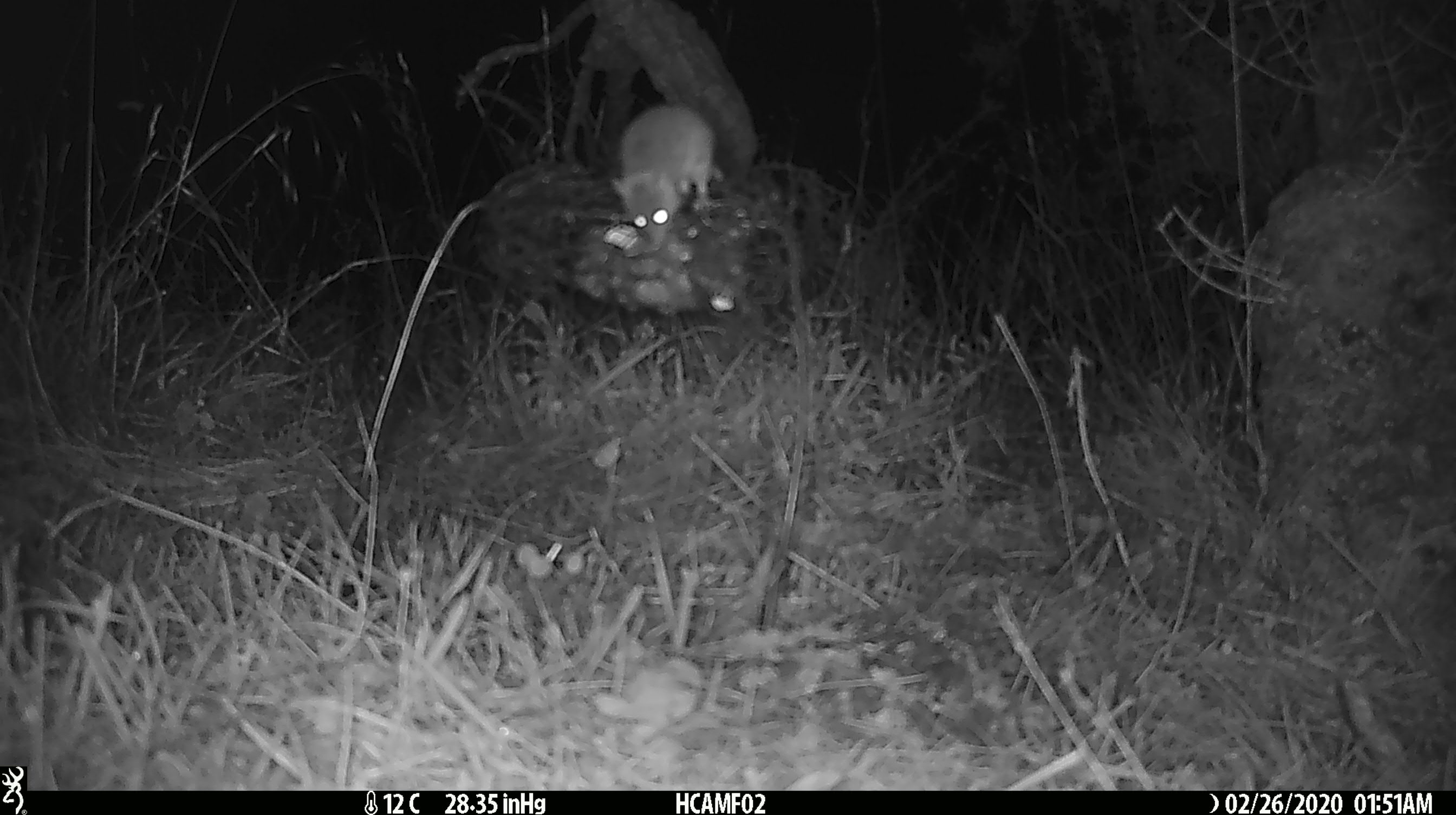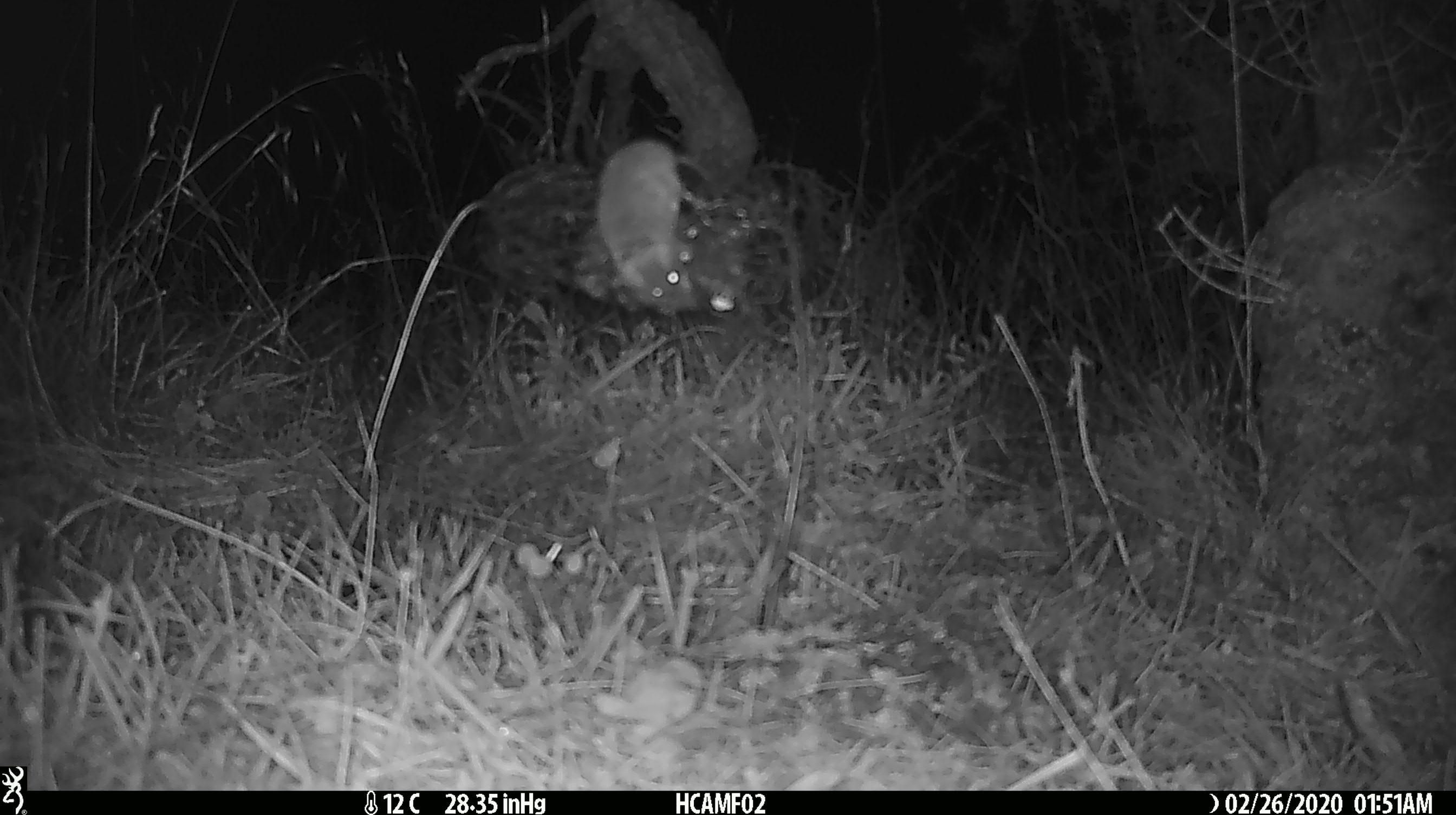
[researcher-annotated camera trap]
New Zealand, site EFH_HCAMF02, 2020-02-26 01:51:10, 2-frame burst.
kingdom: Animalia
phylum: Chordata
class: Mammalia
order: Rodentia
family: Muridae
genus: Mus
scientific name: Mus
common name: mouse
Mouse (Mus).